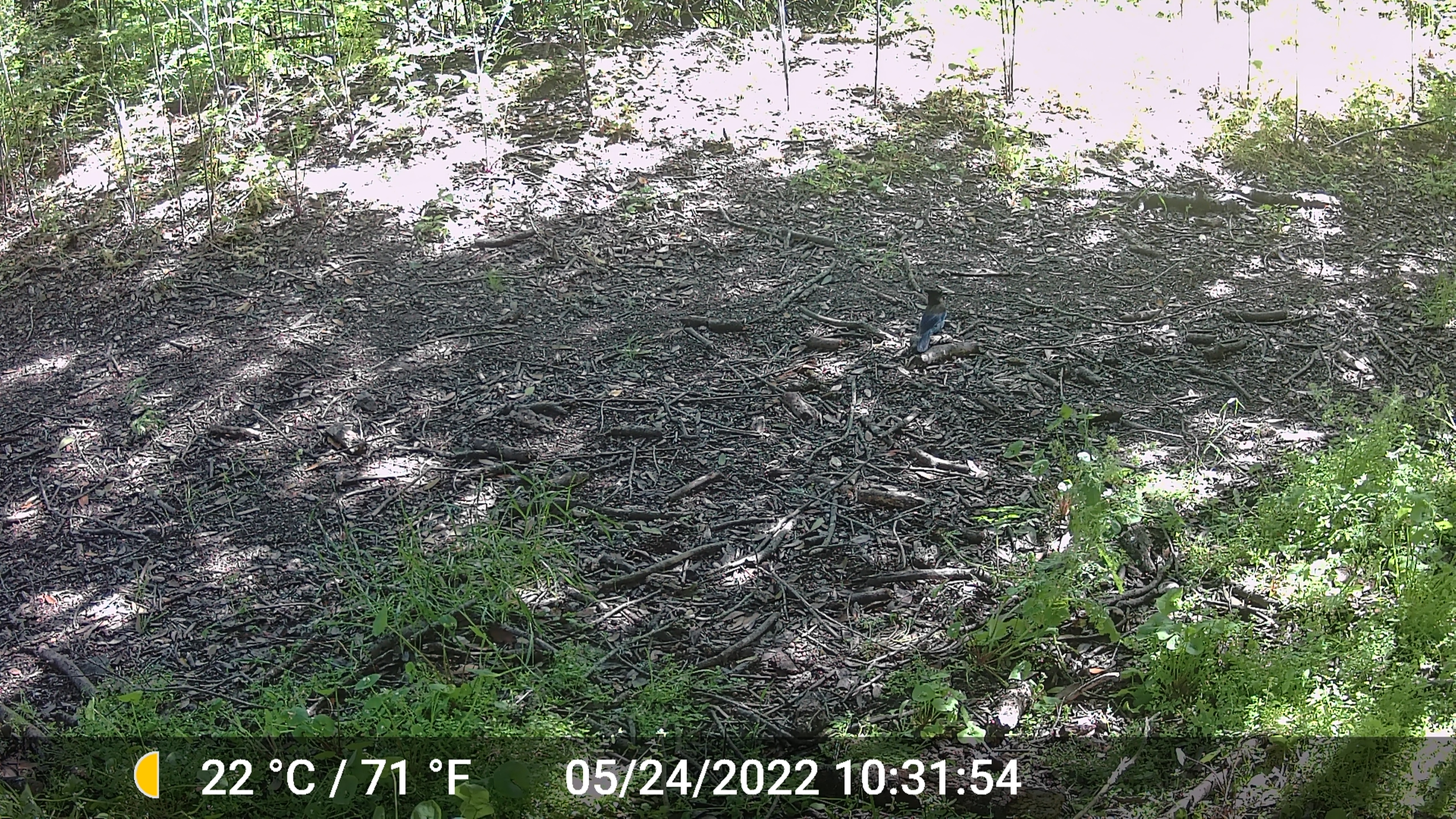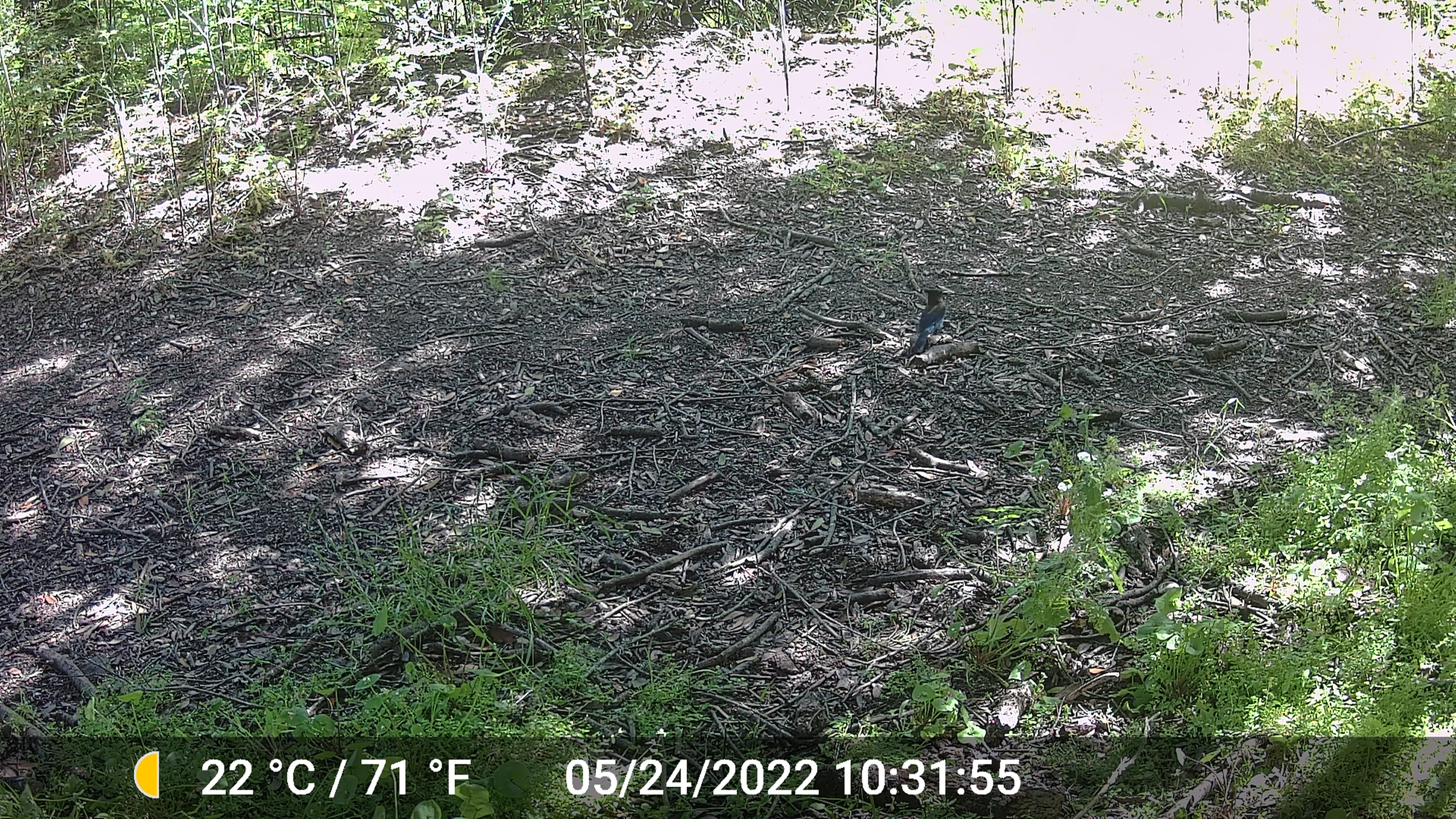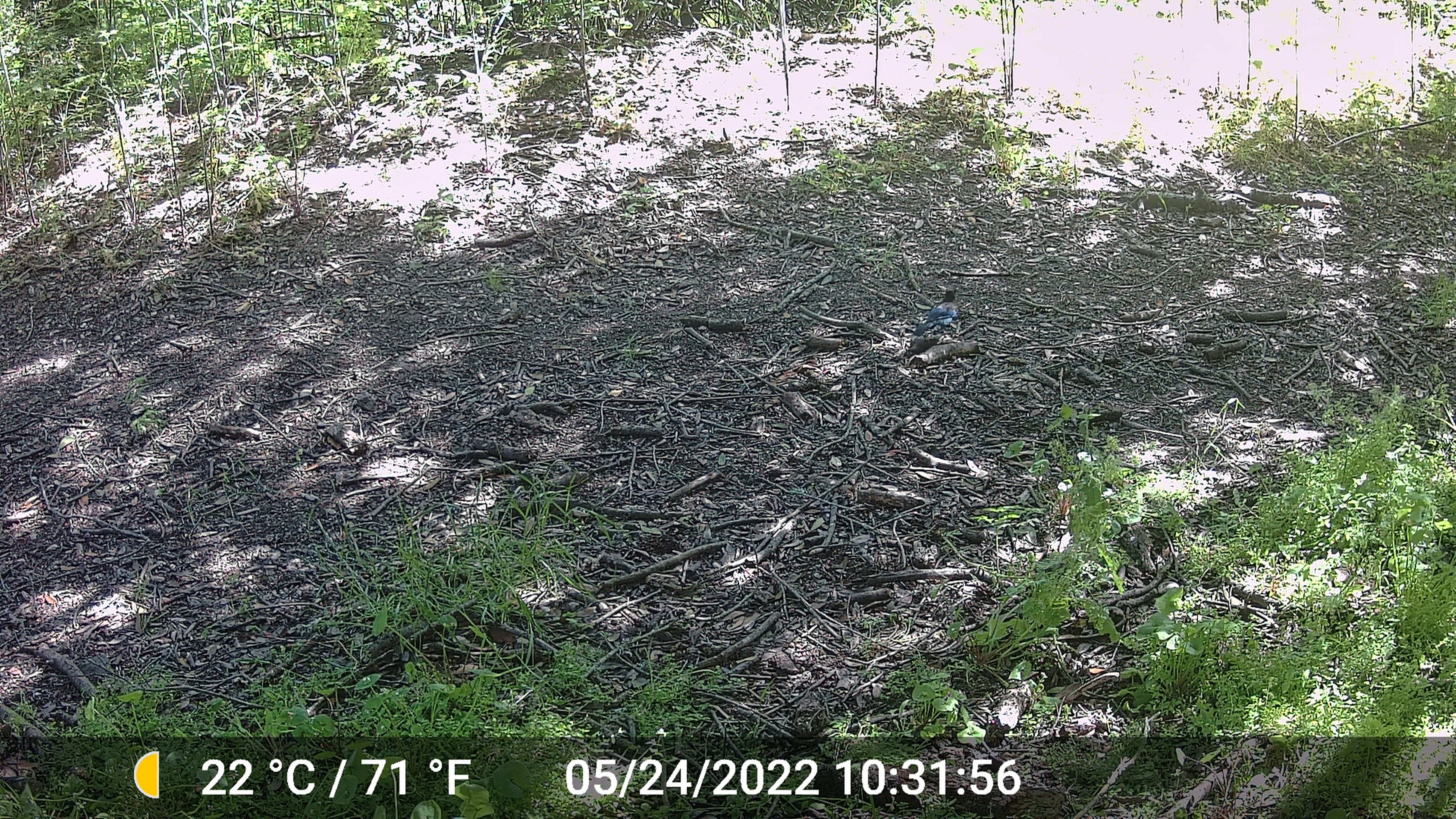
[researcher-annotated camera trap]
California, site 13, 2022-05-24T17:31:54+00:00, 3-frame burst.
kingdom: Animalia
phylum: Chordata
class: Aves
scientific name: Aves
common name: bird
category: unknown bird